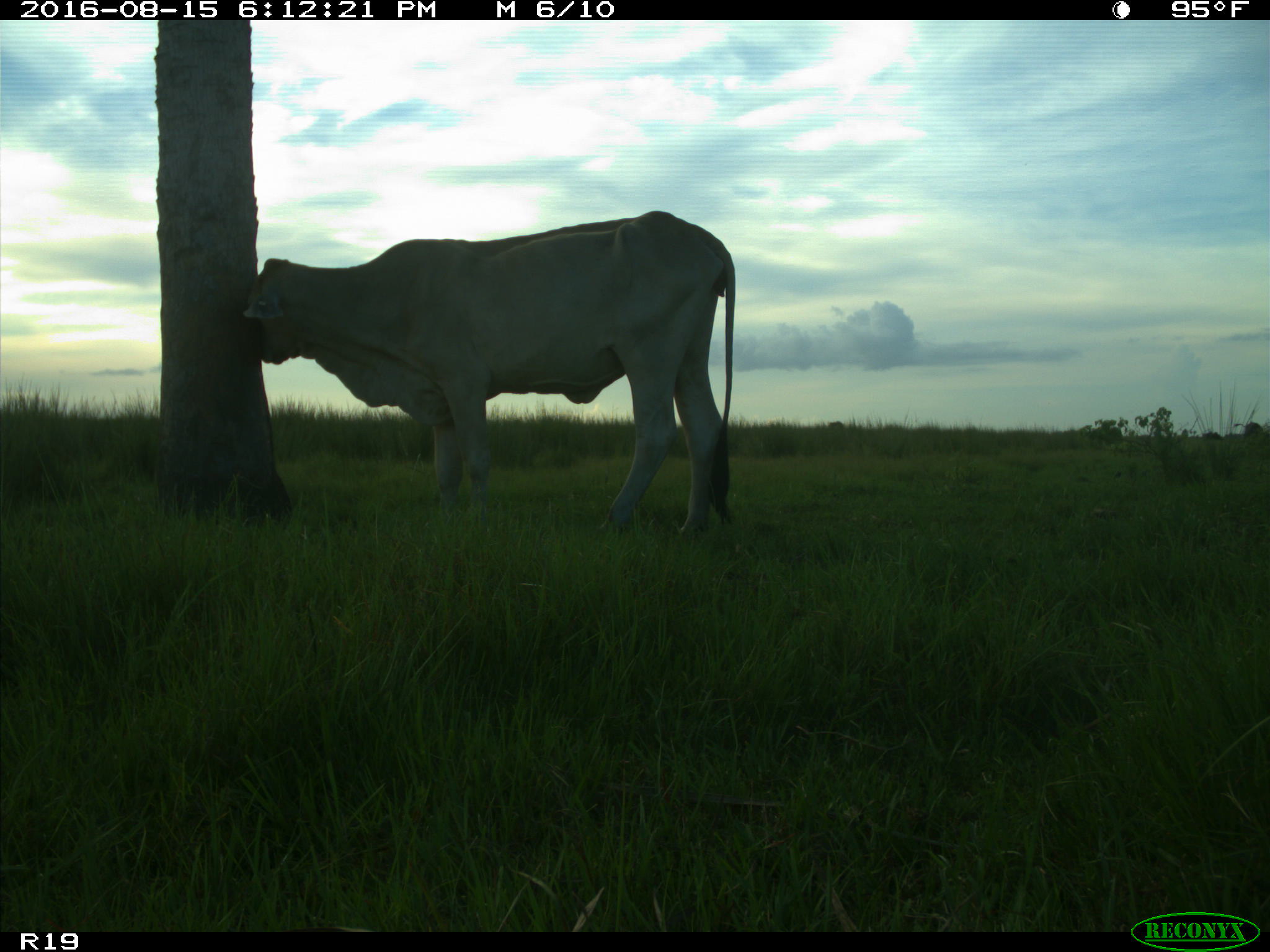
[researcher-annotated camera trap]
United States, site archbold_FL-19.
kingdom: Animalia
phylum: Chordata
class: Mammalia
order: Artiodactyla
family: Bovidae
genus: Bos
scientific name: Bos taurus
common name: domestic cow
Bos taurus (domestic cow).